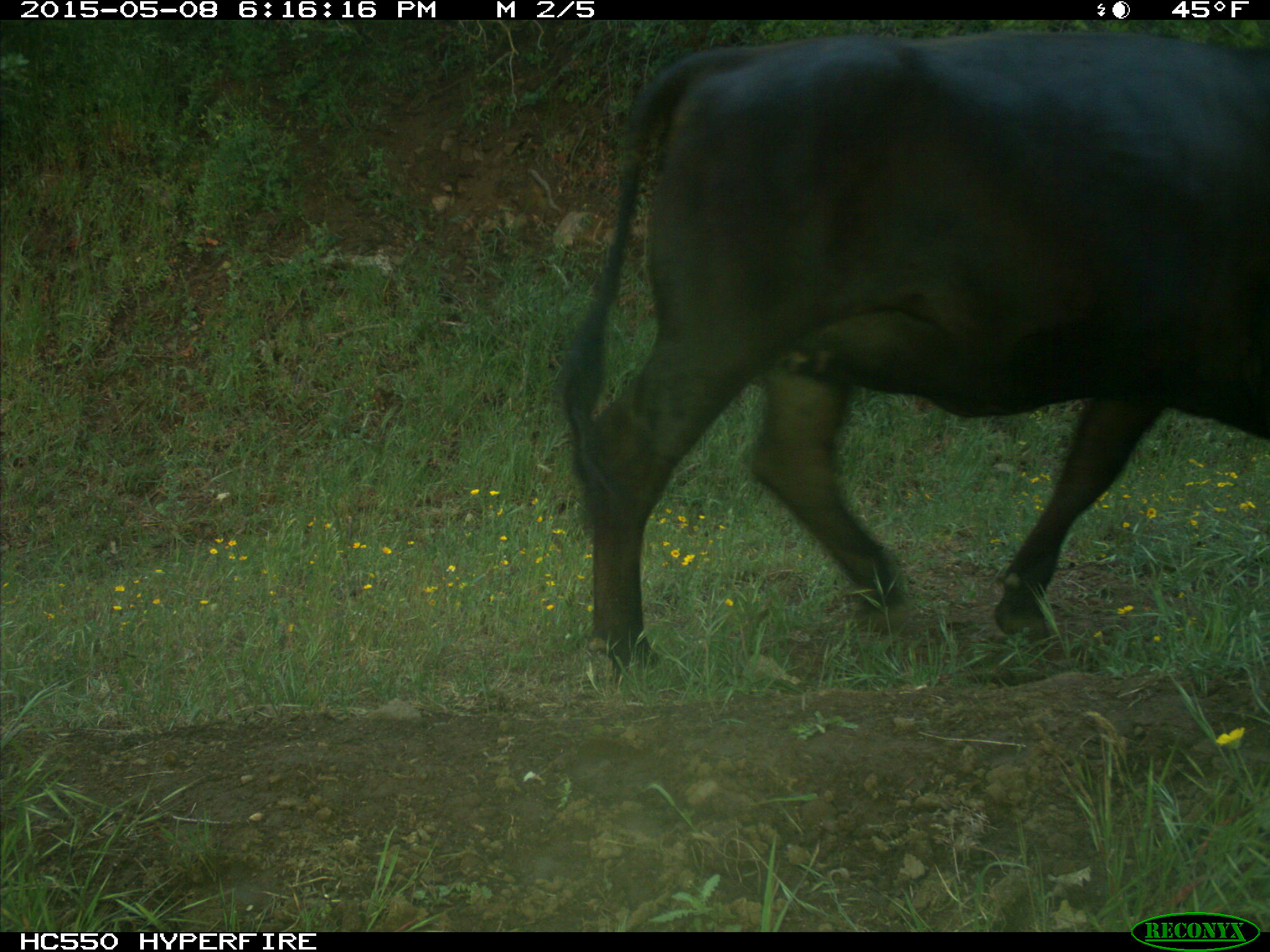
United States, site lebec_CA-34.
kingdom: Animalia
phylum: Chordata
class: Mammalia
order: Artiodactyla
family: Bovidae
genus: Bos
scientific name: Bos taurus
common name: domestic cow